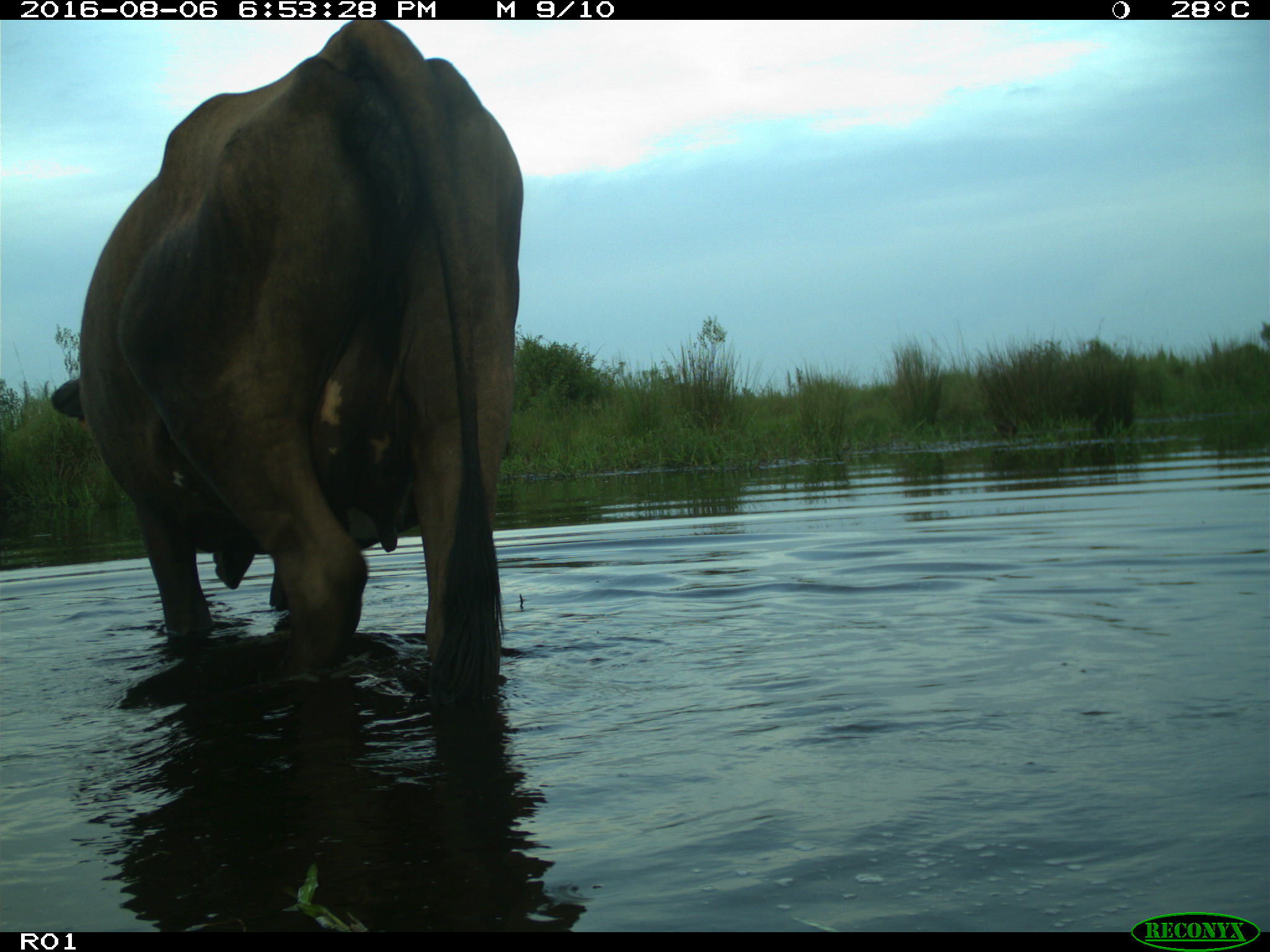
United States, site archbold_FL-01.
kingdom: Animalia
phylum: Chordata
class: Mammalia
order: Artiodactyla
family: Bovidae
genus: Bos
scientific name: Bos taurus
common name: domestic cow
Bos taurus (domestic cow).